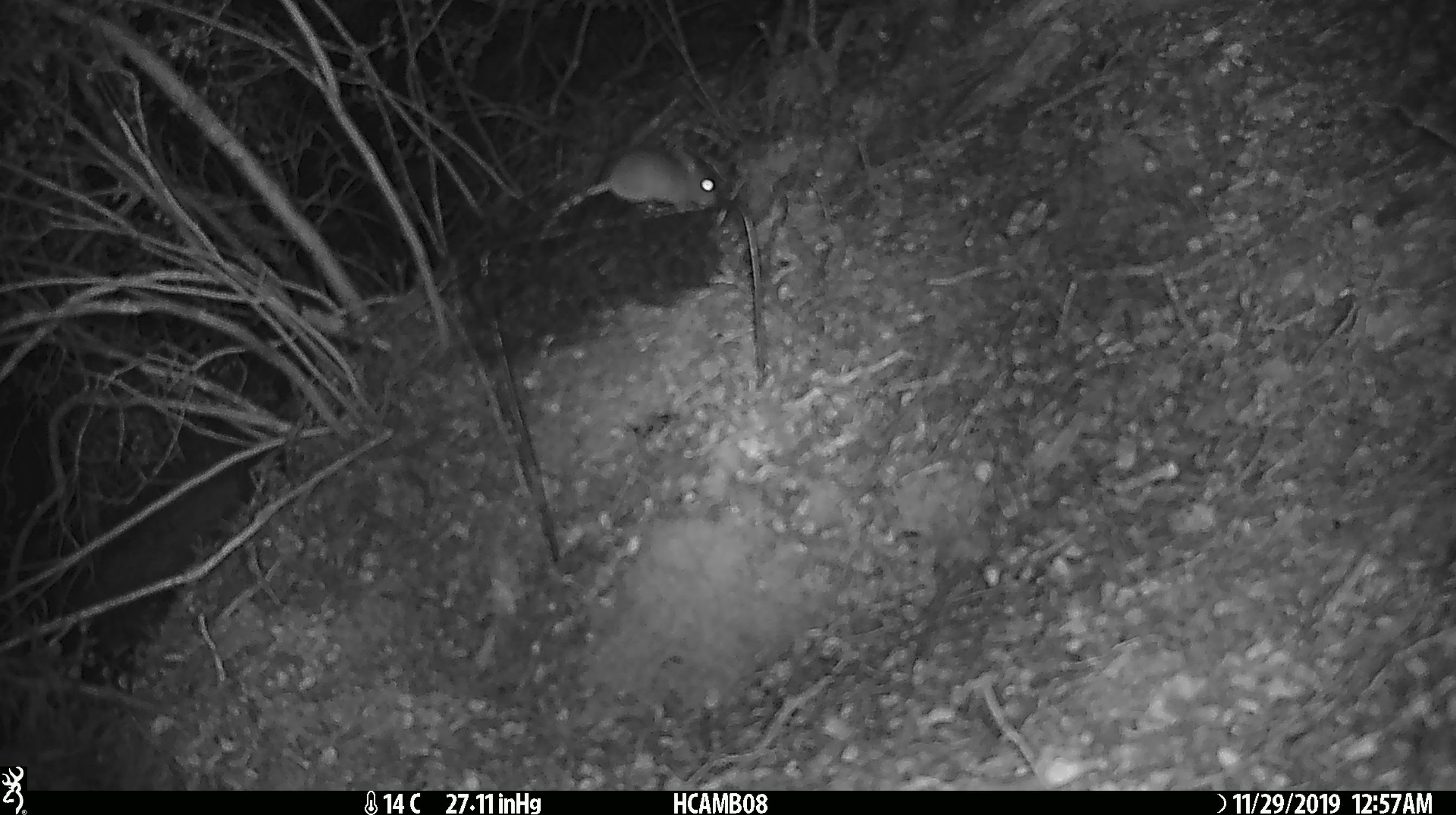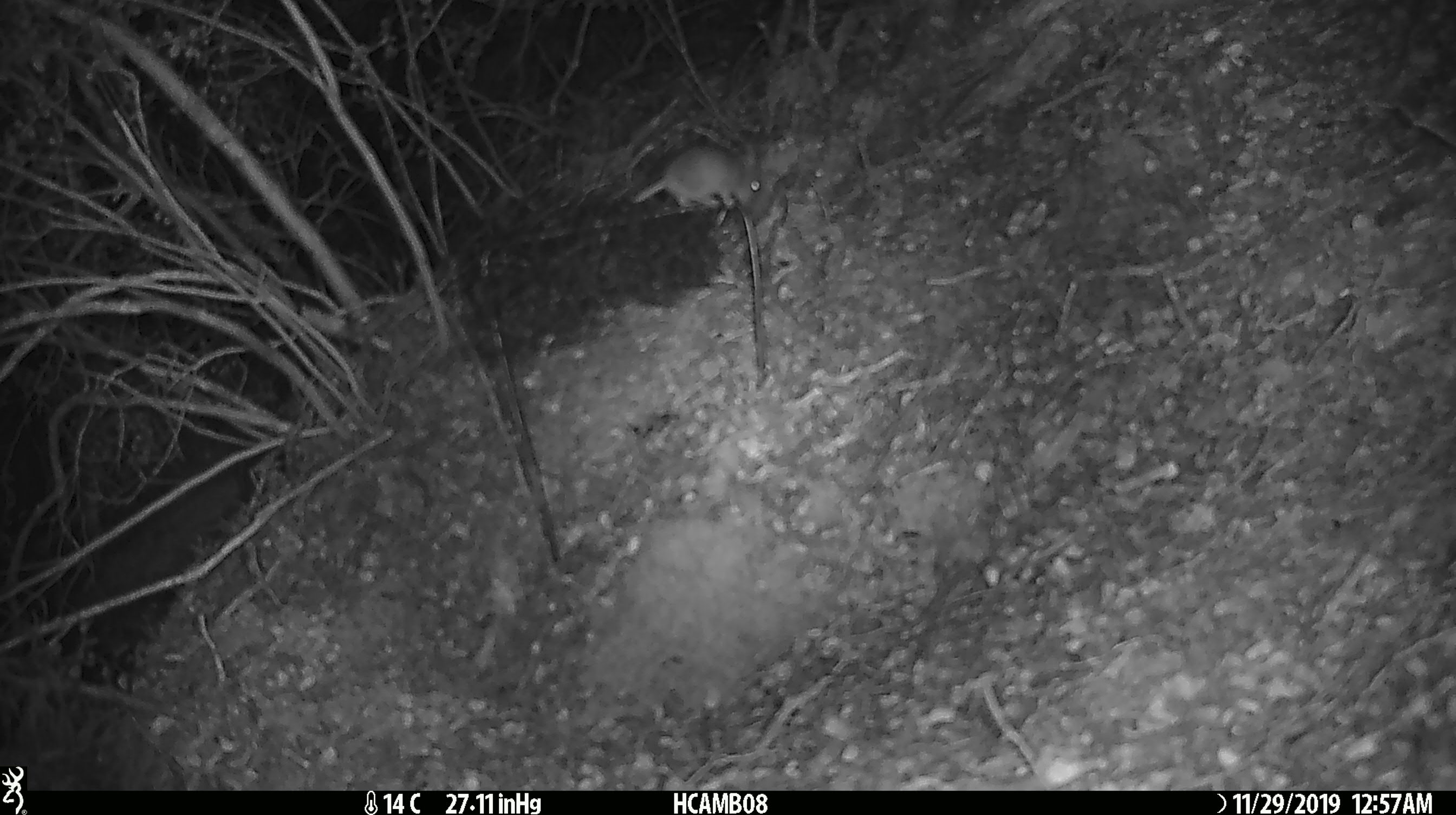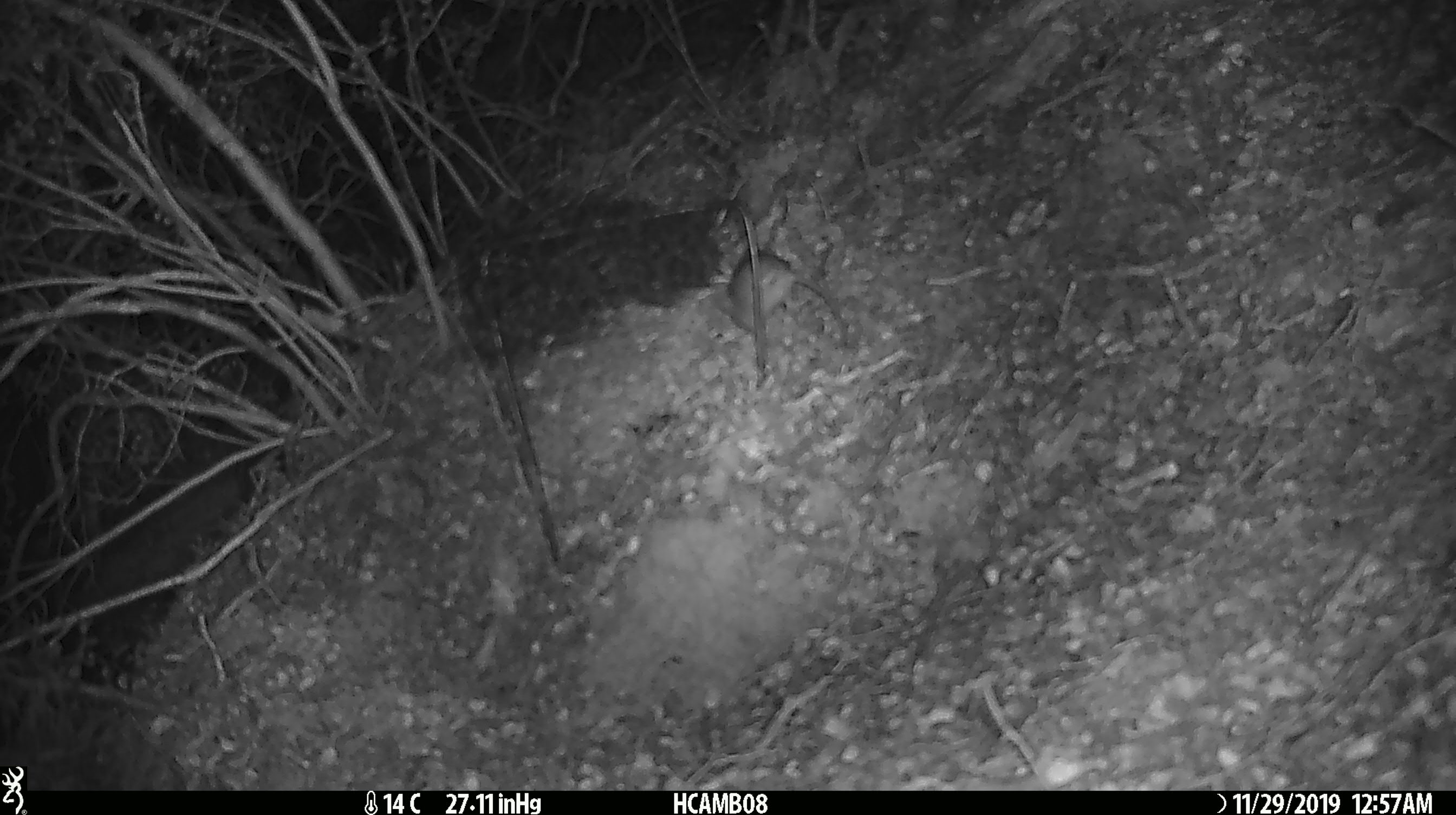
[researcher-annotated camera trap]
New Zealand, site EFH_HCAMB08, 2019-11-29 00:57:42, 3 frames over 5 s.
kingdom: Animalia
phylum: Chordata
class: Mammalia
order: Rodentia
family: Muridae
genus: Mus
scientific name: Mus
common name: mouse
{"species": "mouse (Mus)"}